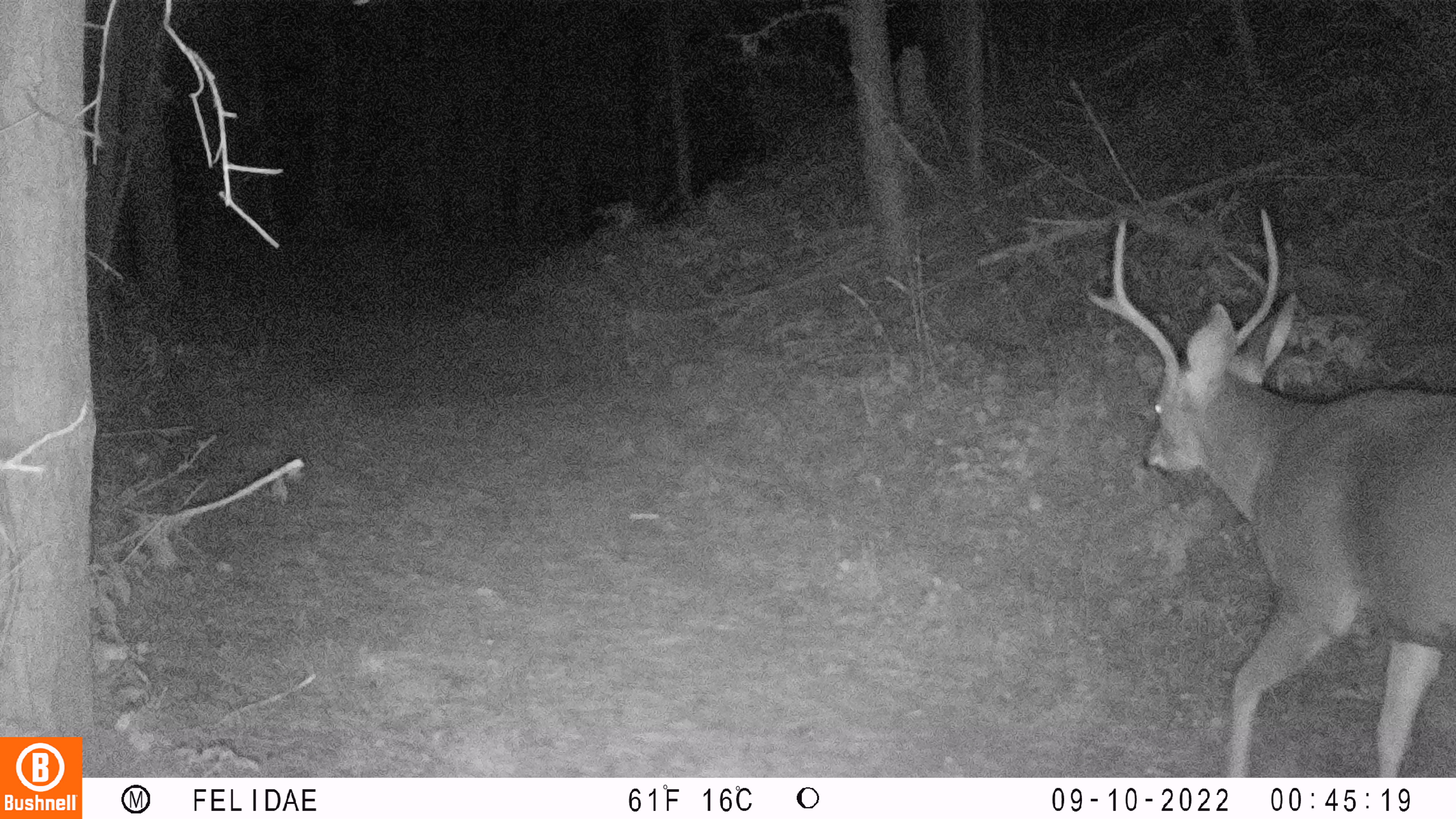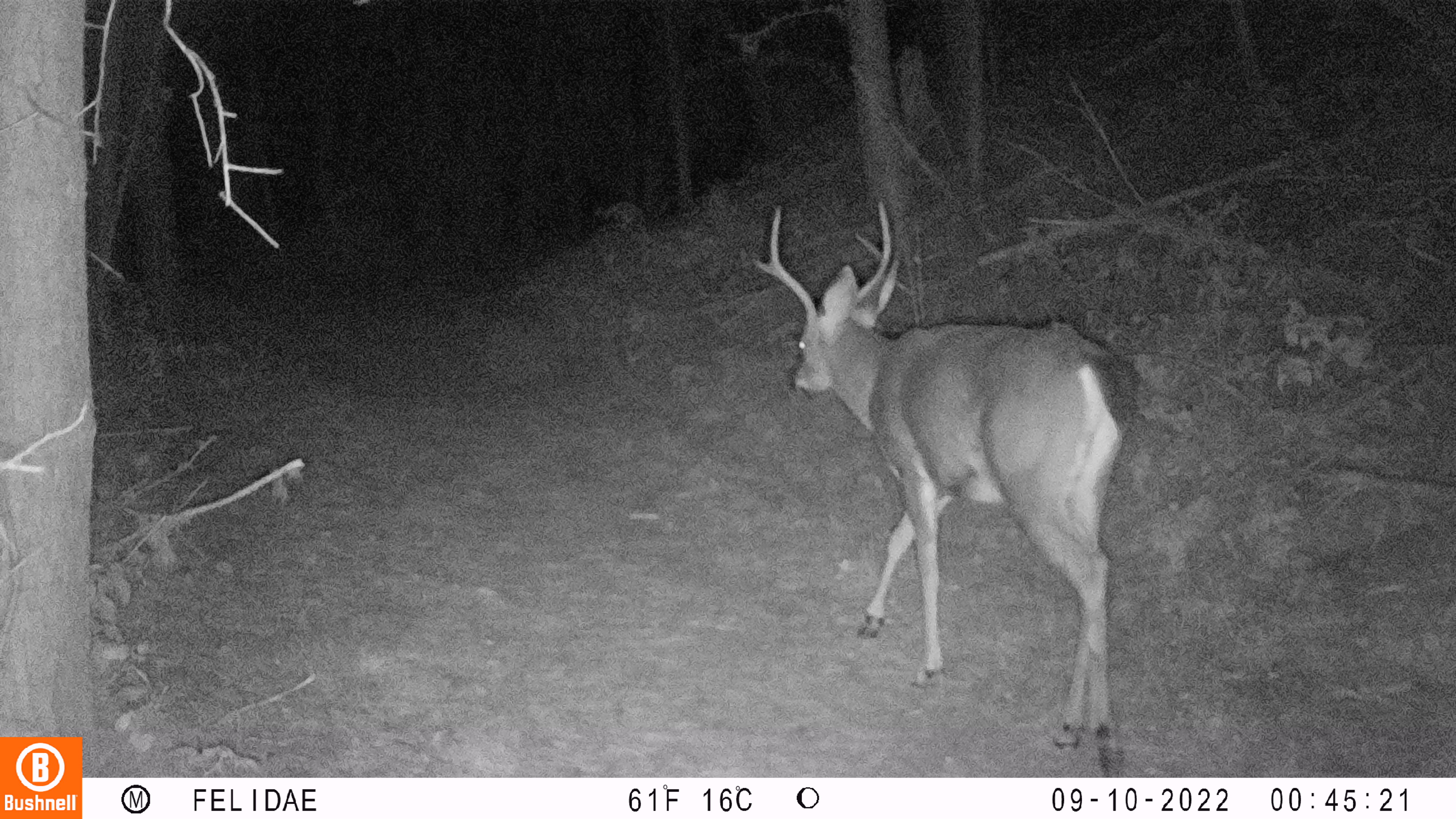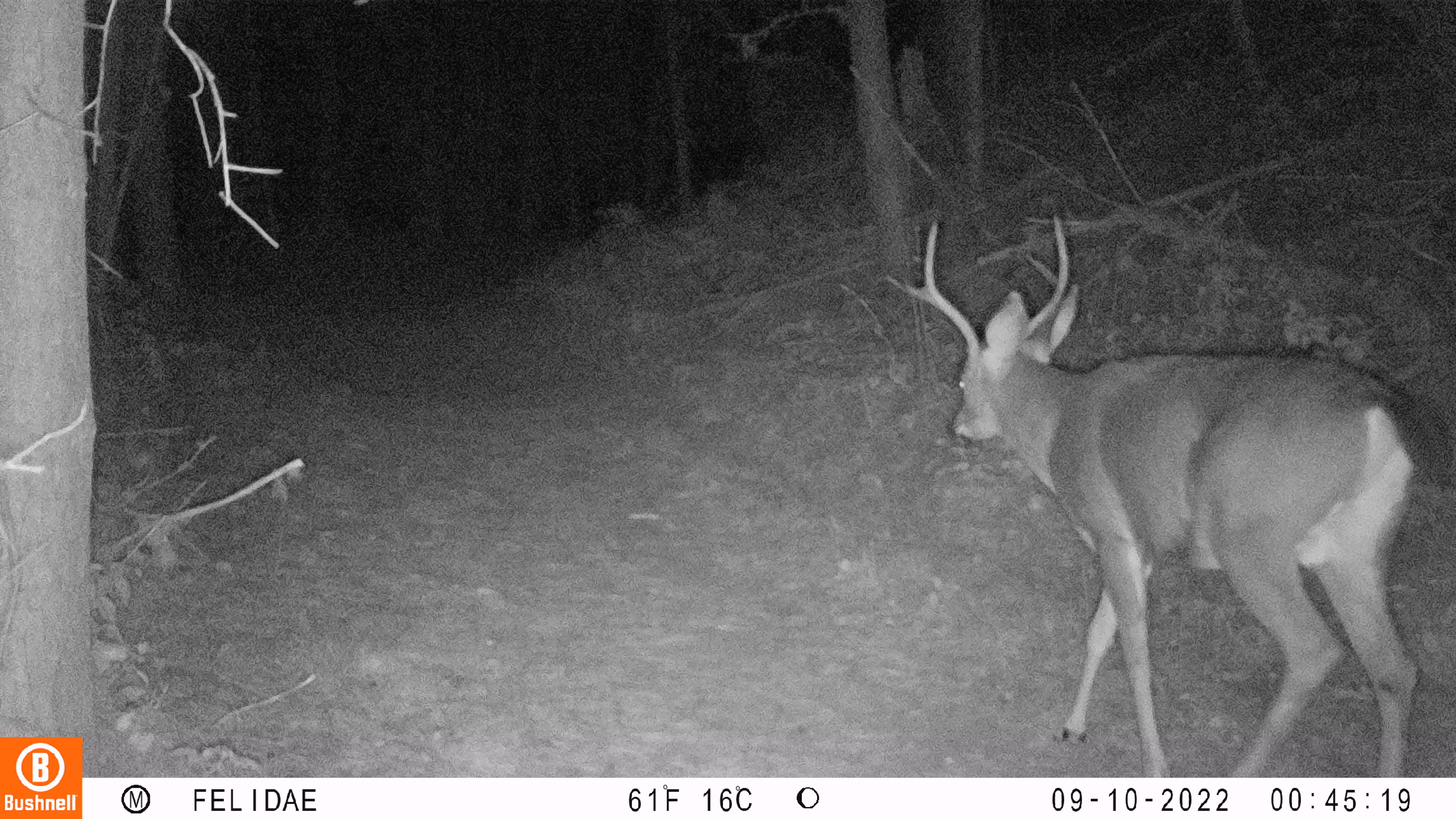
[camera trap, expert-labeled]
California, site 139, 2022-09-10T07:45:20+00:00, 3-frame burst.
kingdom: Animalia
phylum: Chordata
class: Mammalia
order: Artiodactyla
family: Cervidae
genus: Odocoileus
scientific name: Odocoileus hemionus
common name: mule deer